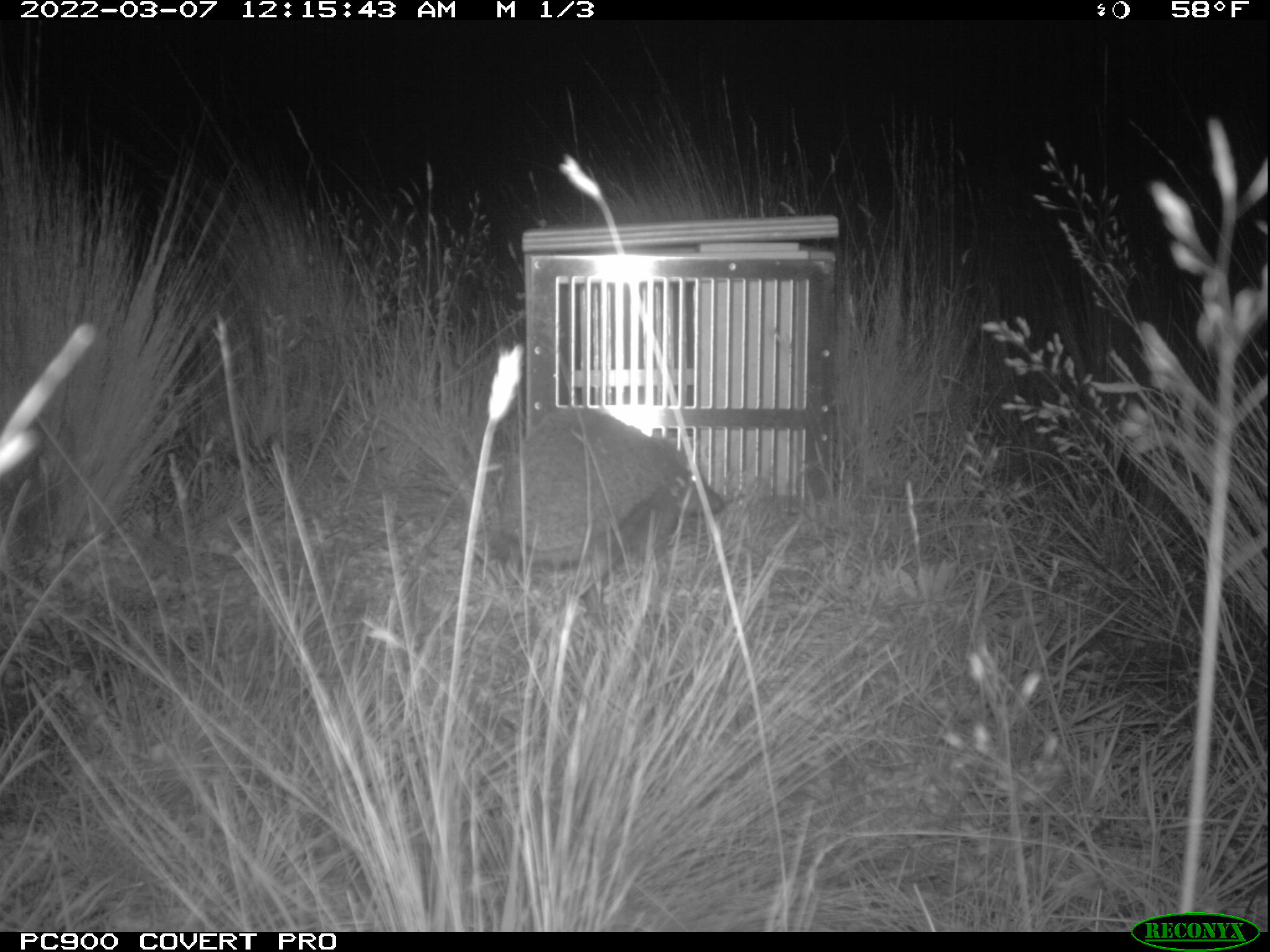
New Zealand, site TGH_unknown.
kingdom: Animalia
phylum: Chordata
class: Mammalia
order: Eulipotyphla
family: Erinaceidae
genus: Erinaceus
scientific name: Erinaceus europaeus europaeus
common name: european hedgehog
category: hedgehog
Hedgehog (european hedgehog) (Erinaceus europaeus europaeus).